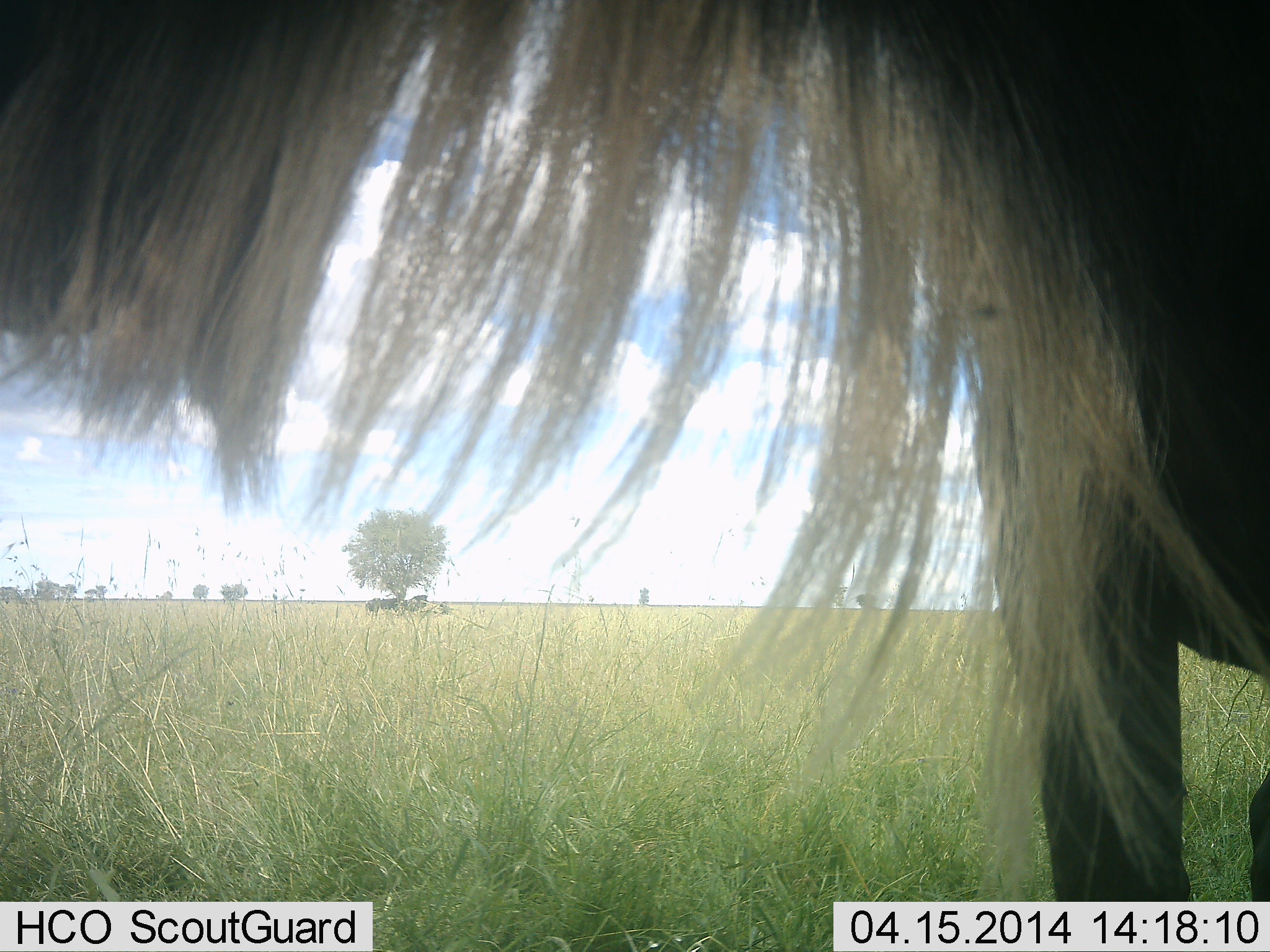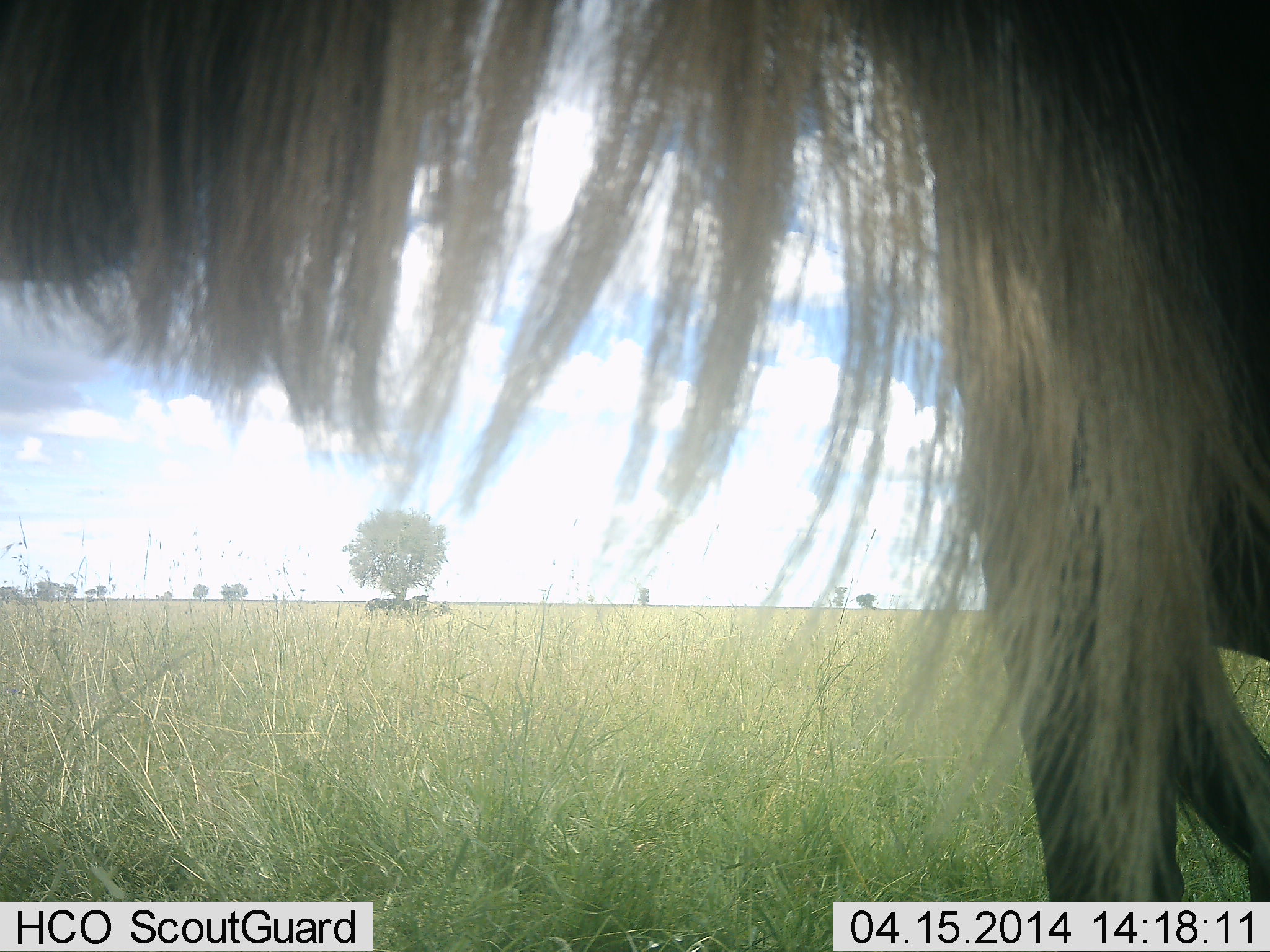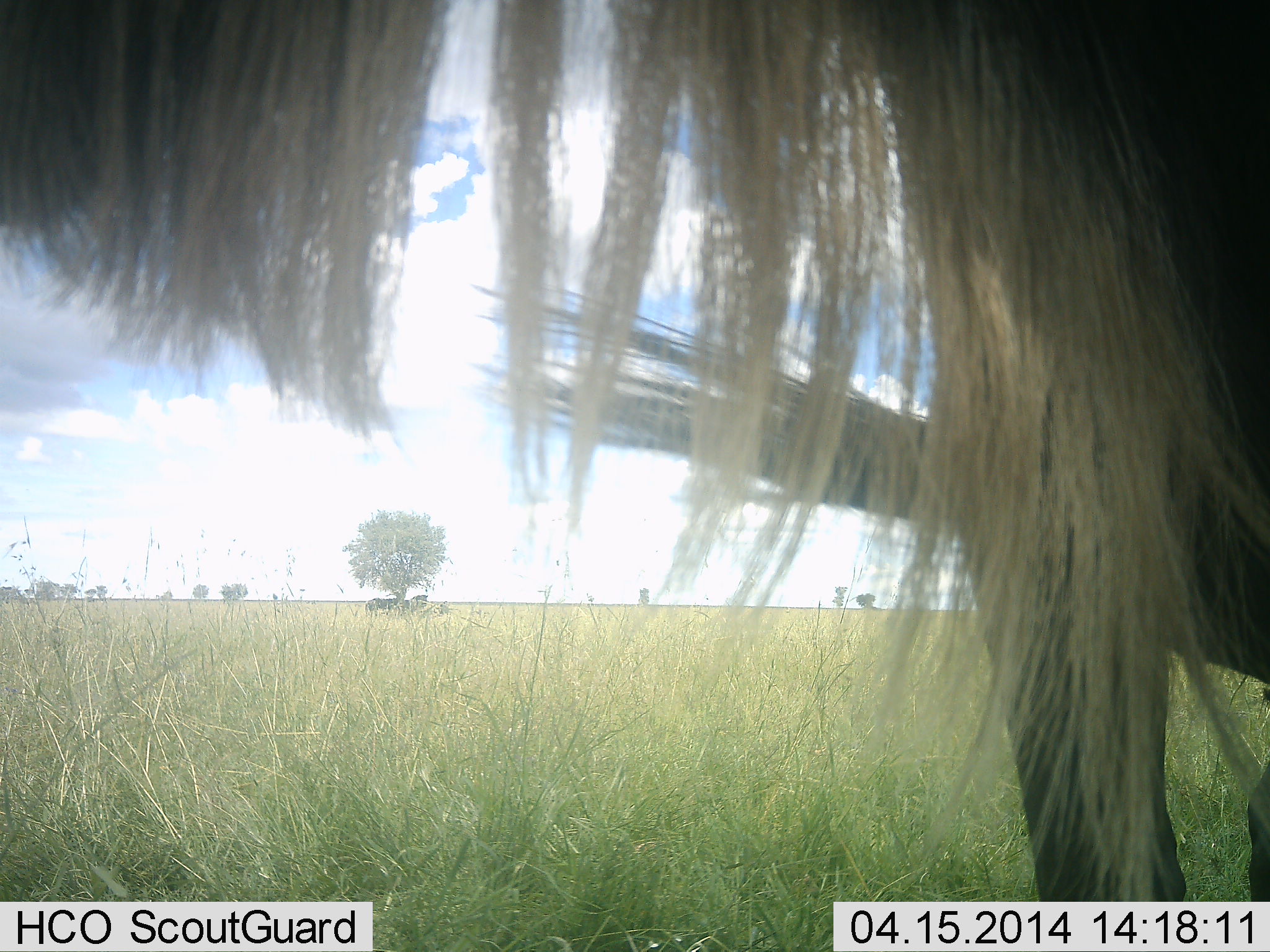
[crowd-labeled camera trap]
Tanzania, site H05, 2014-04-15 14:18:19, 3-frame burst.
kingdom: Animalia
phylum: Chordata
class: Mammalia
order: Artiodactyla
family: Bovidae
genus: Connochaetes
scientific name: Connochaetes taurinus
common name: blue wildebeest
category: wildebeest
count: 1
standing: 90%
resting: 10%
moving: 0%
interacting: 0%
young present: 0%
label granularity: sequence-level